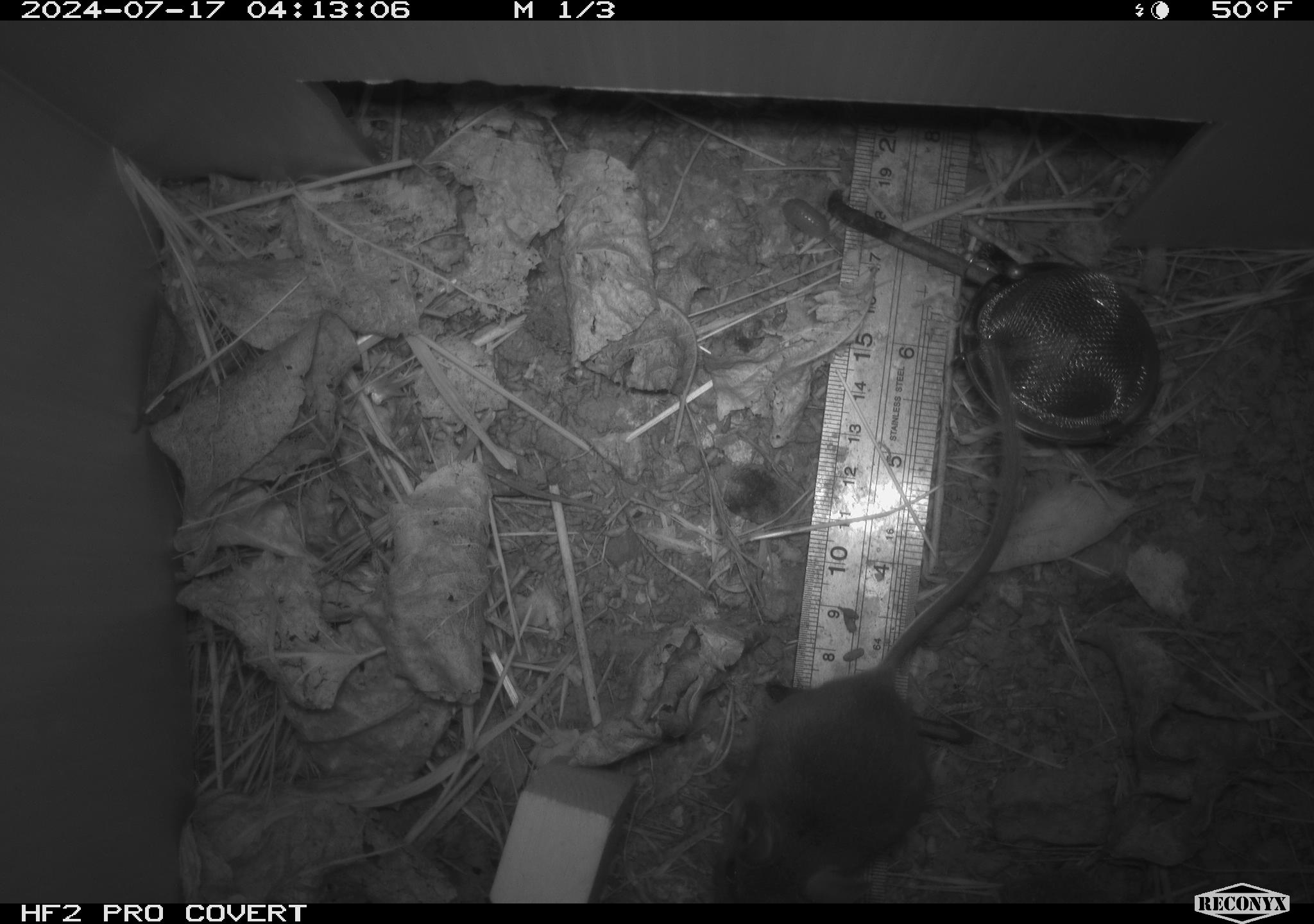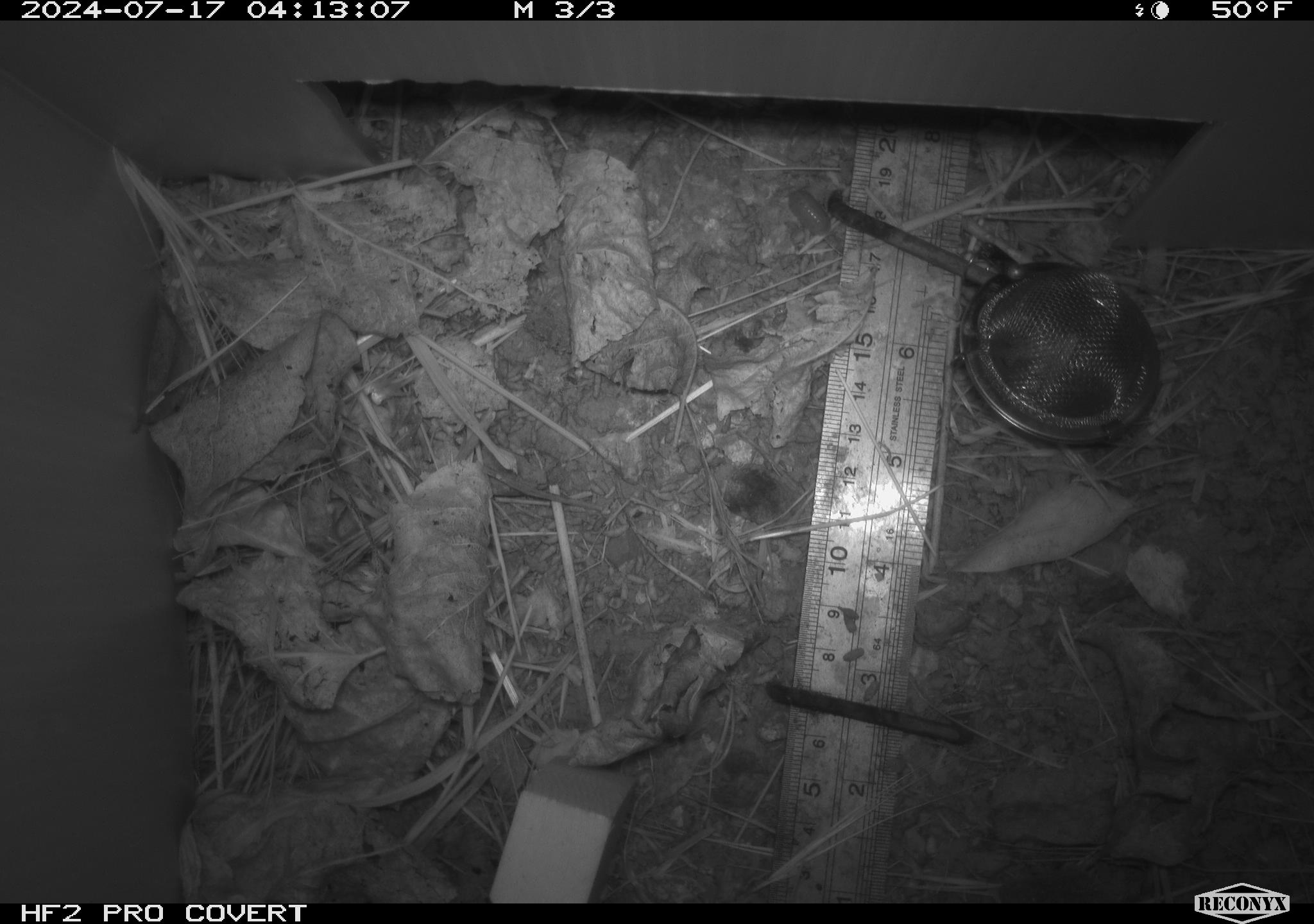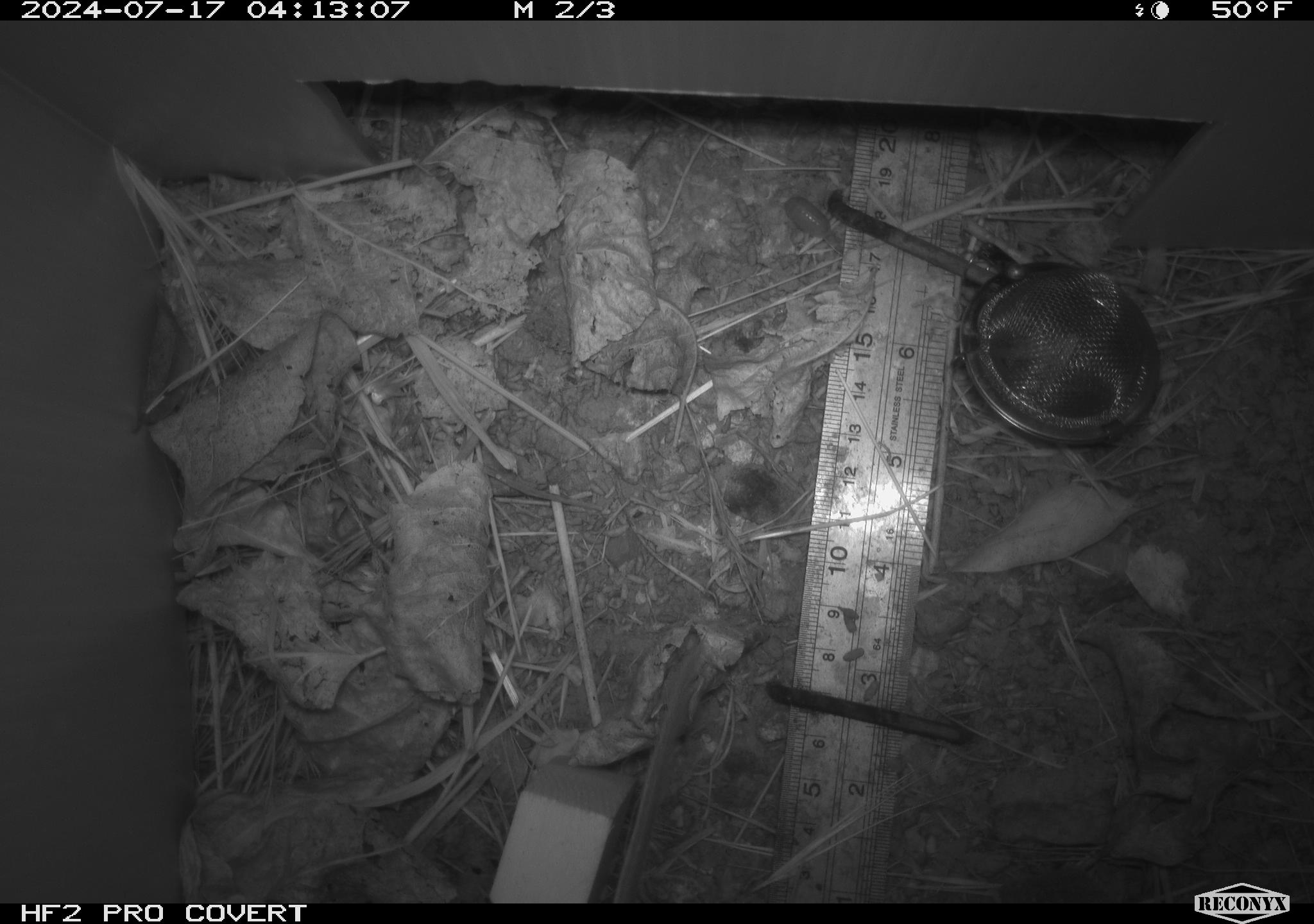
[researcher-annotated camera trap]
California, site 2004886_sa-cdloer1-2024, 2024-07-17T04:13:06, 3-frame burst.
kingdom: Animalia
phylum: Chordata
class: Mammalia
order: Rodentia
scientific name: Rodentia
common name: mouse species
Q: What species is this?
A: Mouse species (Rodentia).